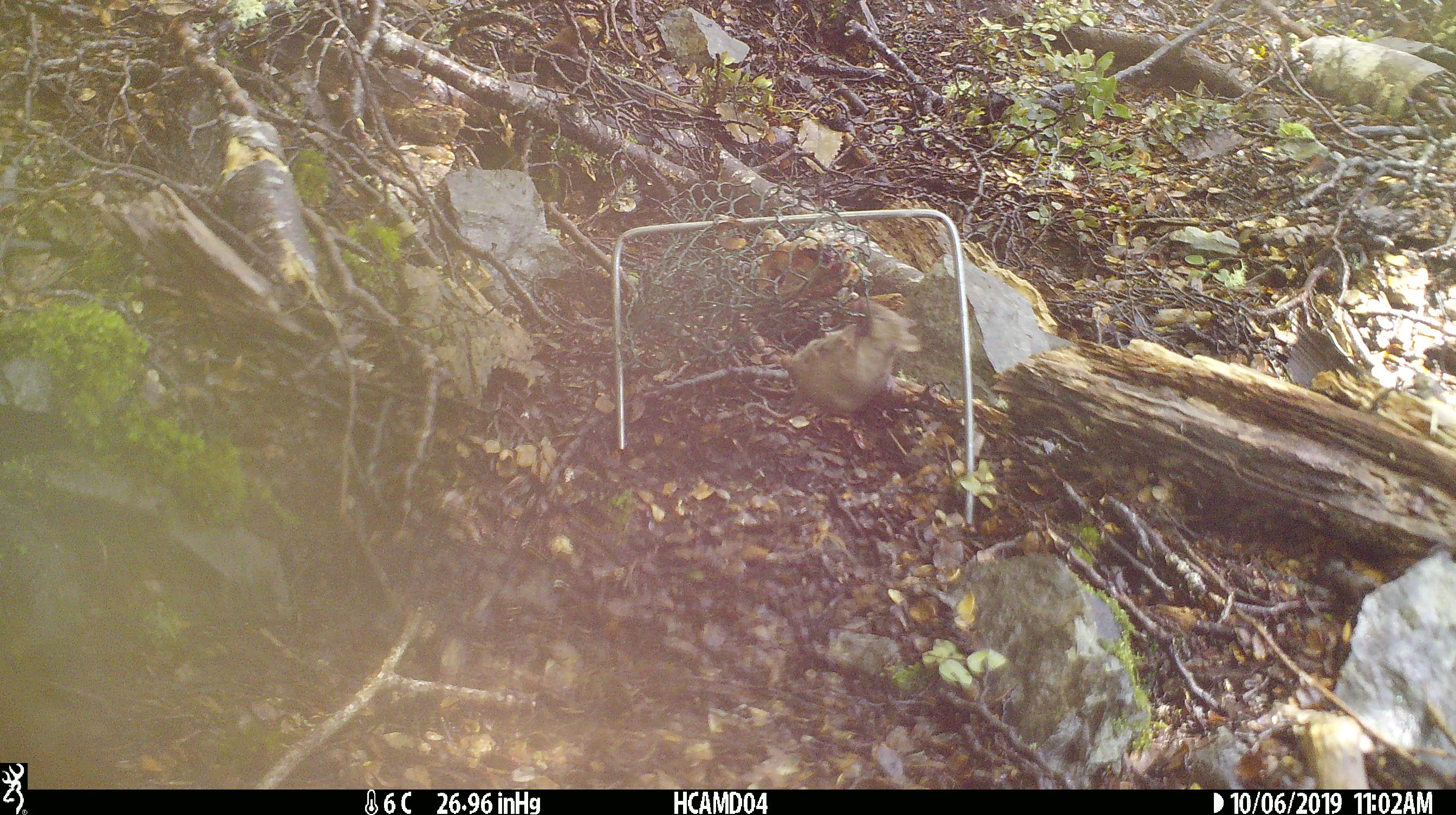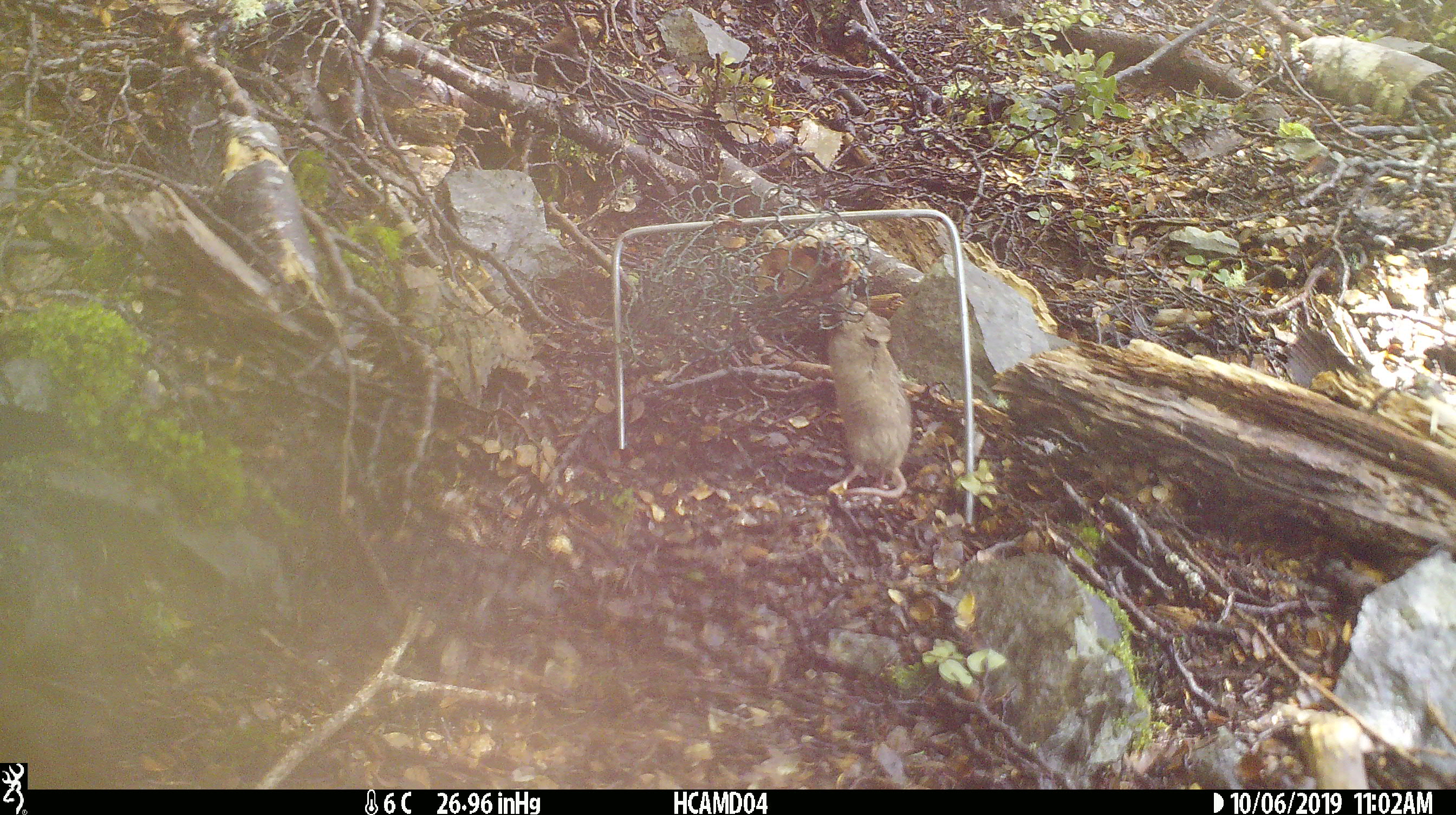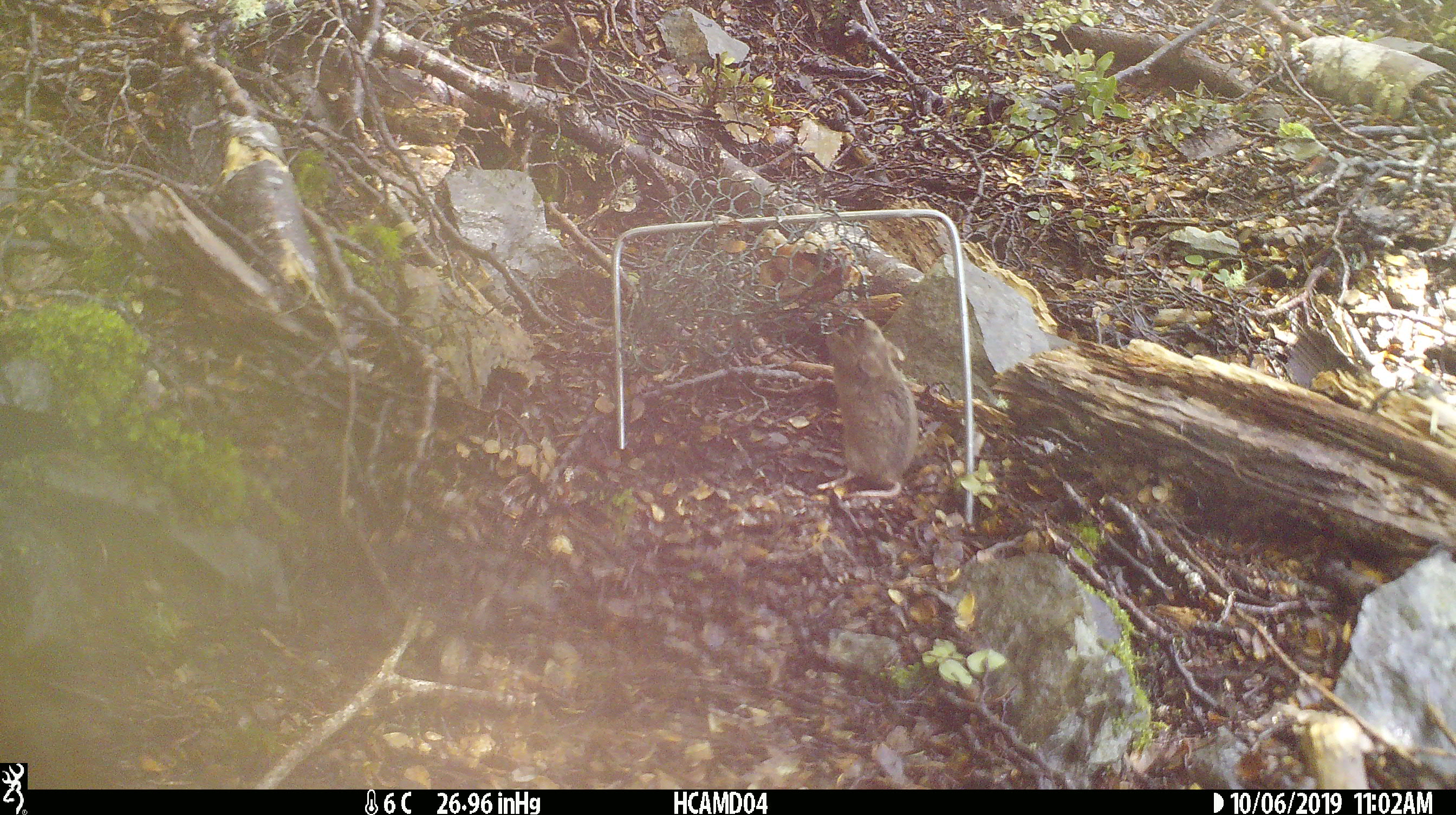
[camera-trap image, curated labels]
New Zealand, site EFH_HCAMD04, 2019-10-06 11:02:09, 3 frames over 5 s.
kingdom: Animalia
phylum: Chordata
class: Mammalia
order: Rodentia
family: Muridae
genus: Mus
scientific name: Mus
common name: mouse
Mouse (Mus).